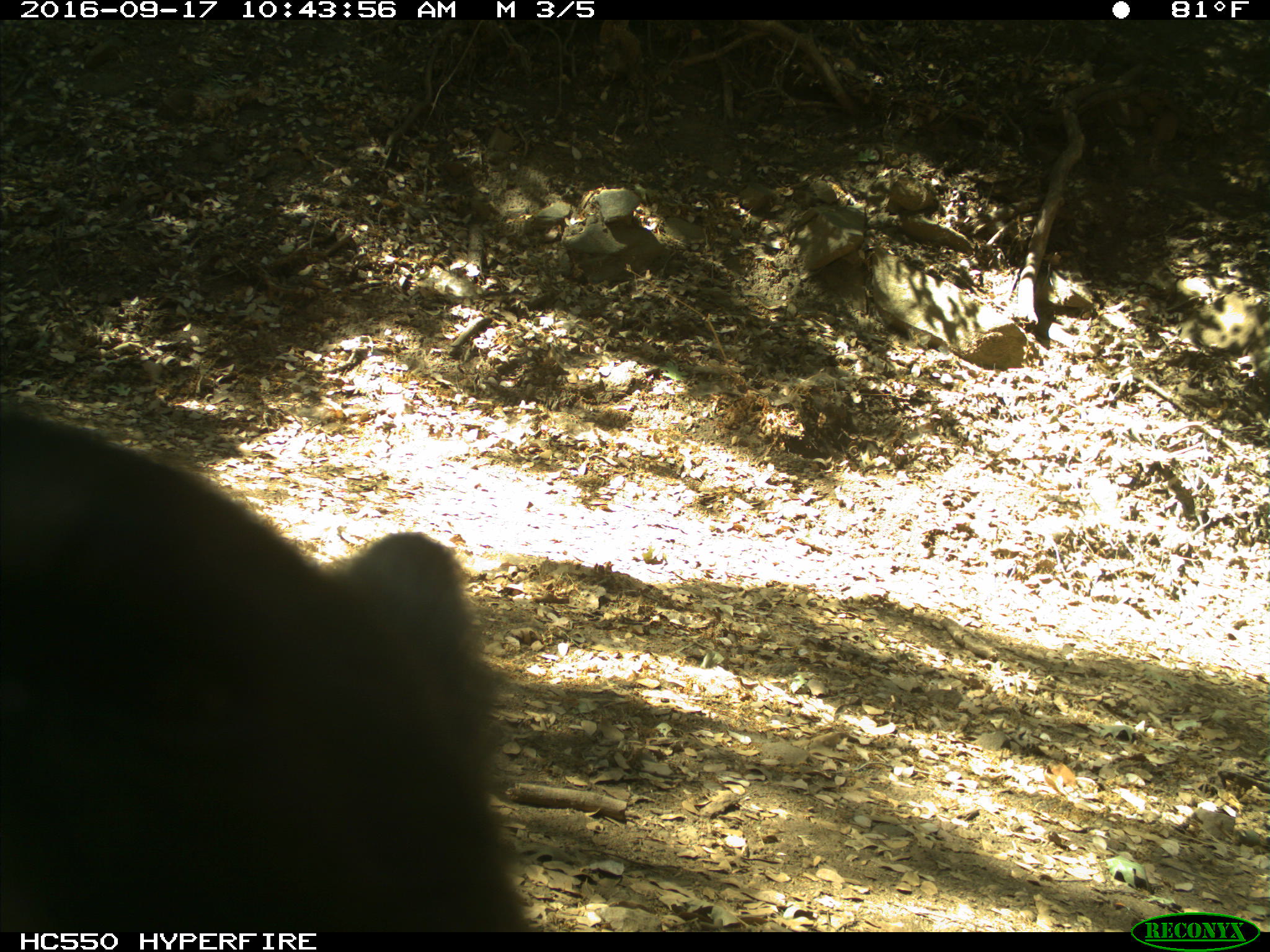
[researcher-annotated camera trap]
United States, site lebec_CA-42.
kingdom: Animalia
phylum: Chordata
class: Mammalia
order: Carnivora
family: Ursidae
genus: Ursus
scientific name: Ursus americanus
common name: american black bear